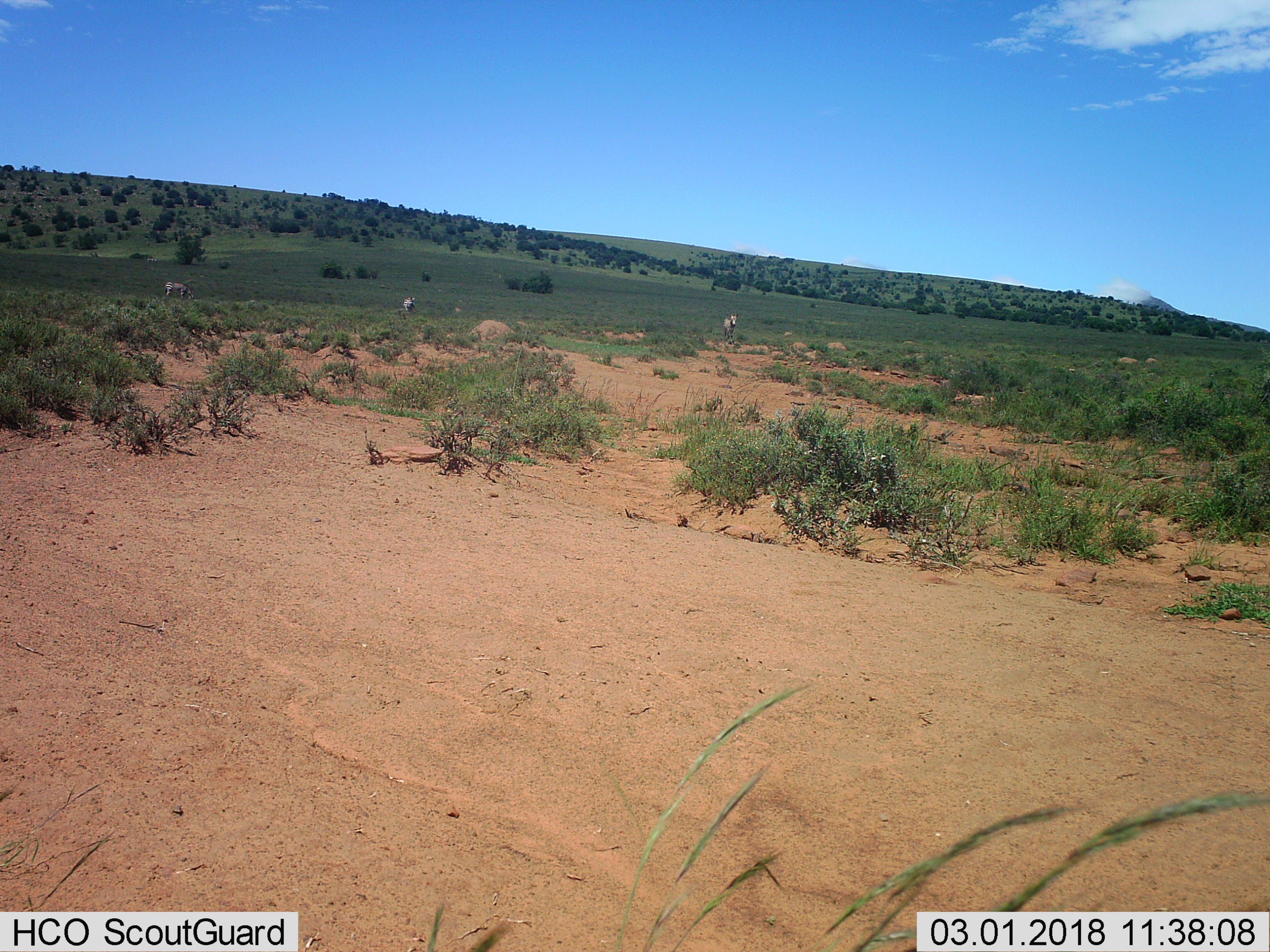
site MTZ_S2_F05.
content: unidentified animal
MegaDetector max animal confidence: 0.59